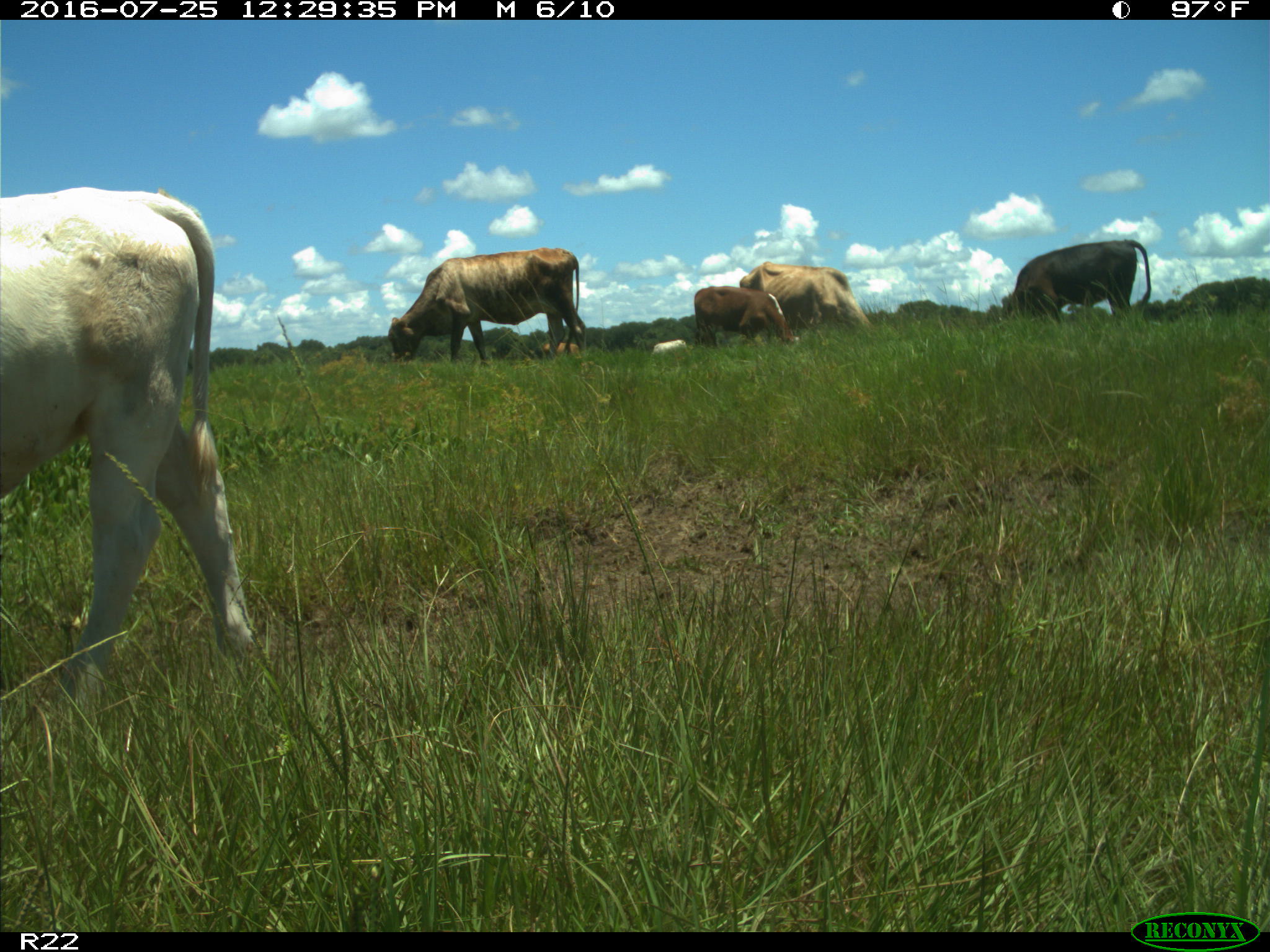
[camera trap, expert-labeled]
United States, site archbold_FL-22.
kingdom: Animalia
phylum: Chordata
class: Mammalia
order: Artiodactyla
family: Bovidae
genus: Bos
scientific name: Bos taurus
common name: domestic cow